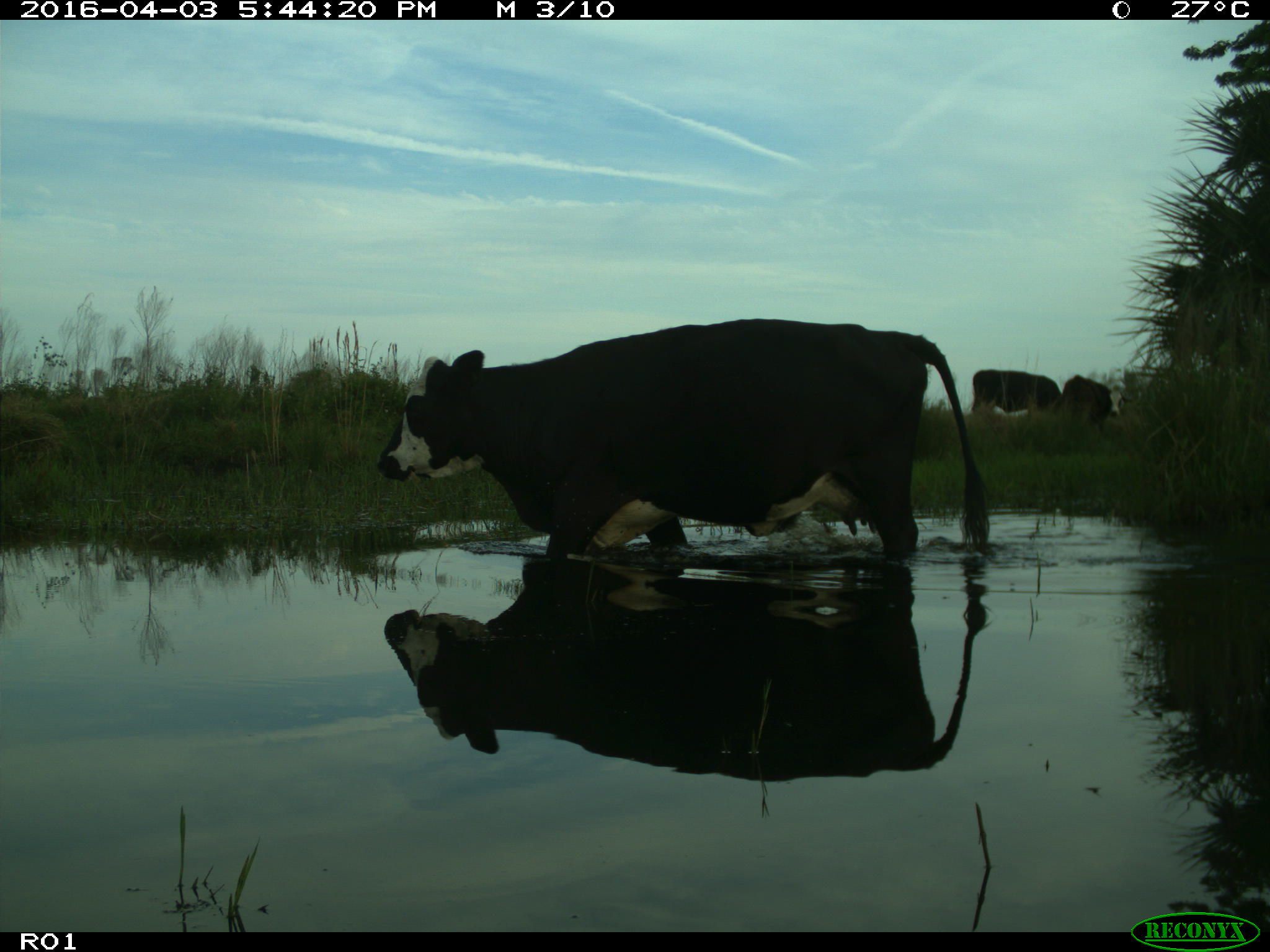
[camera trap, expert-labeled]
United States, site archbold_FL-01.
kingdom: Animalia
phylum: Chordata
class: Mammalia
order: Artiodactyla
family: Bovidae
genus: Bos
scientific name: Bos taurus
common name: domestic cow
Bos taurus (domestic cow).